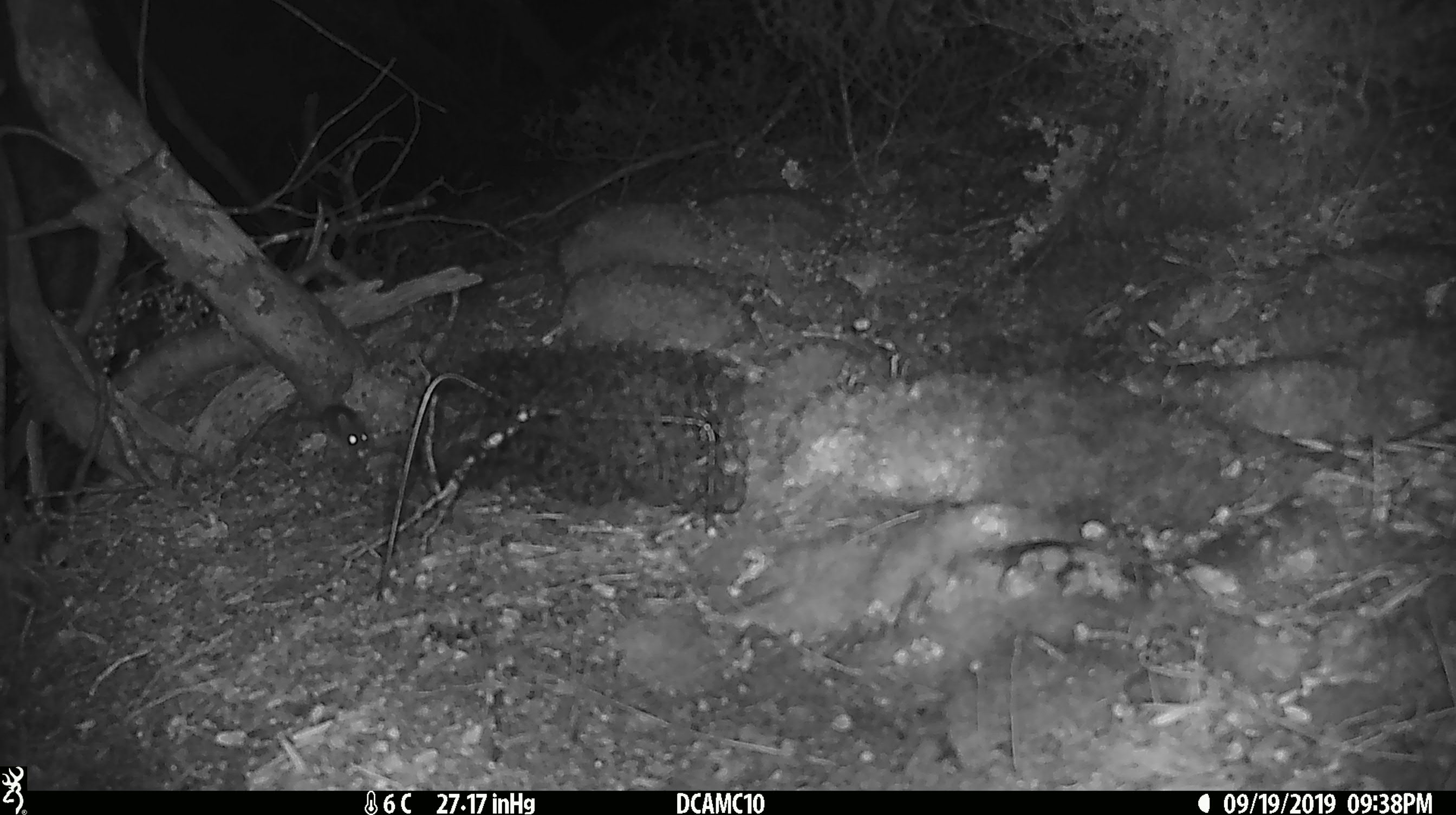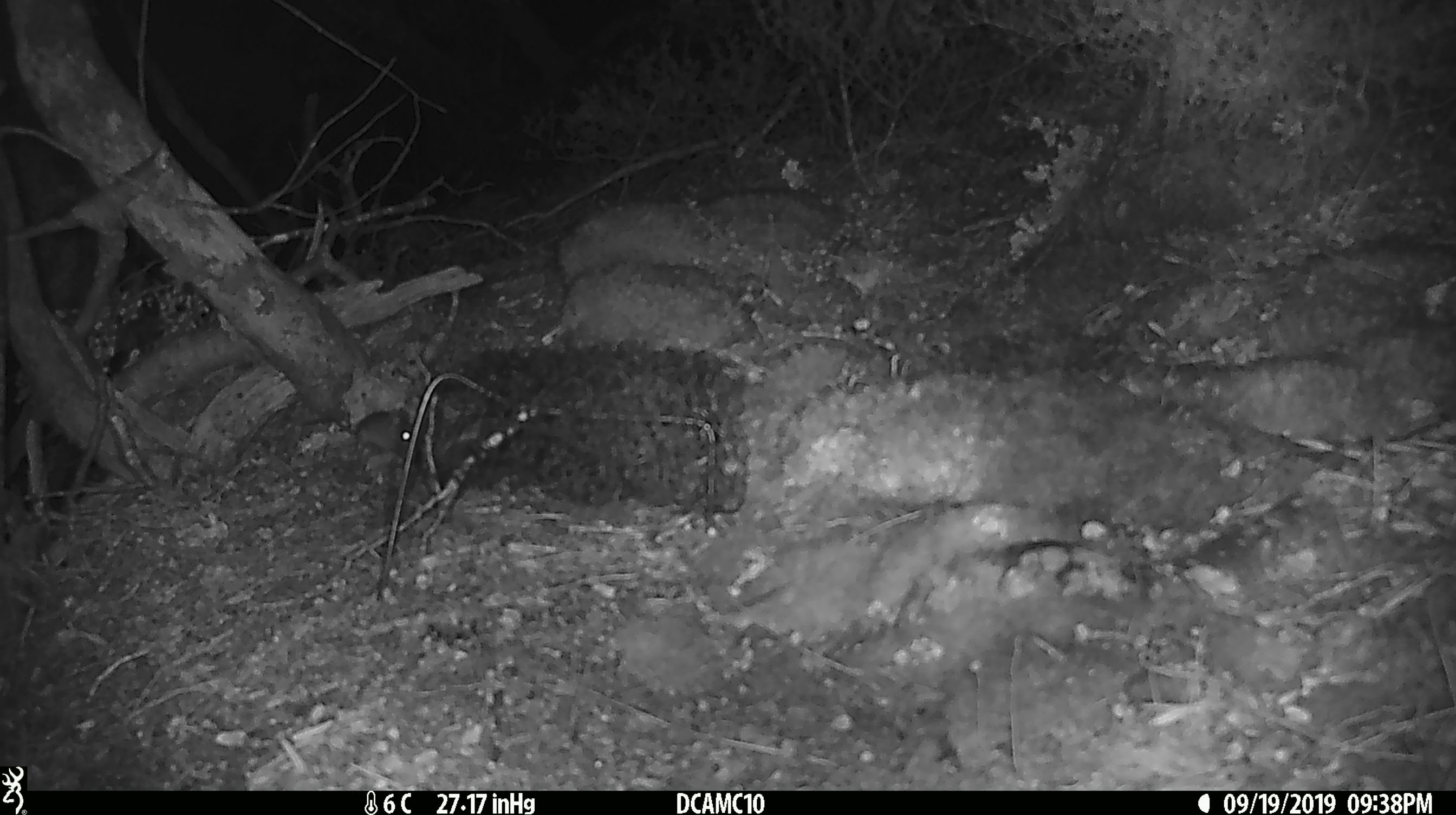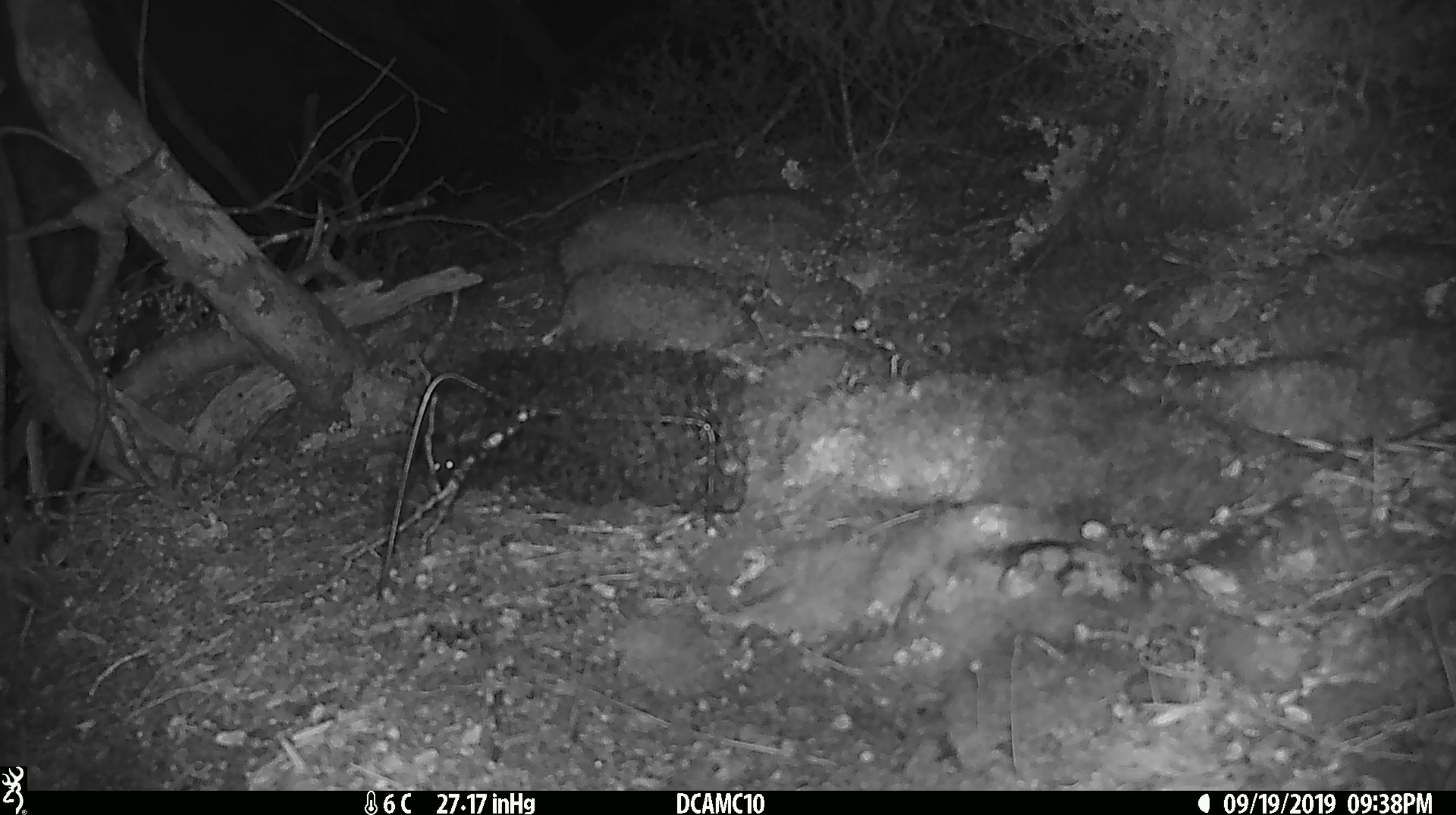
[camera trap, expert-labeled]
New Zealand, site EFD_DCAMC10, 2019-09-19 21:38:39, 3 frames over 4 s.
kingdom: Animalia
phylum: Chordata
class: Mammalia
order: Rodentia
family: Muridae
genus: Mus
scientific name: Mus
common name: mouse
Mouse (Mus).